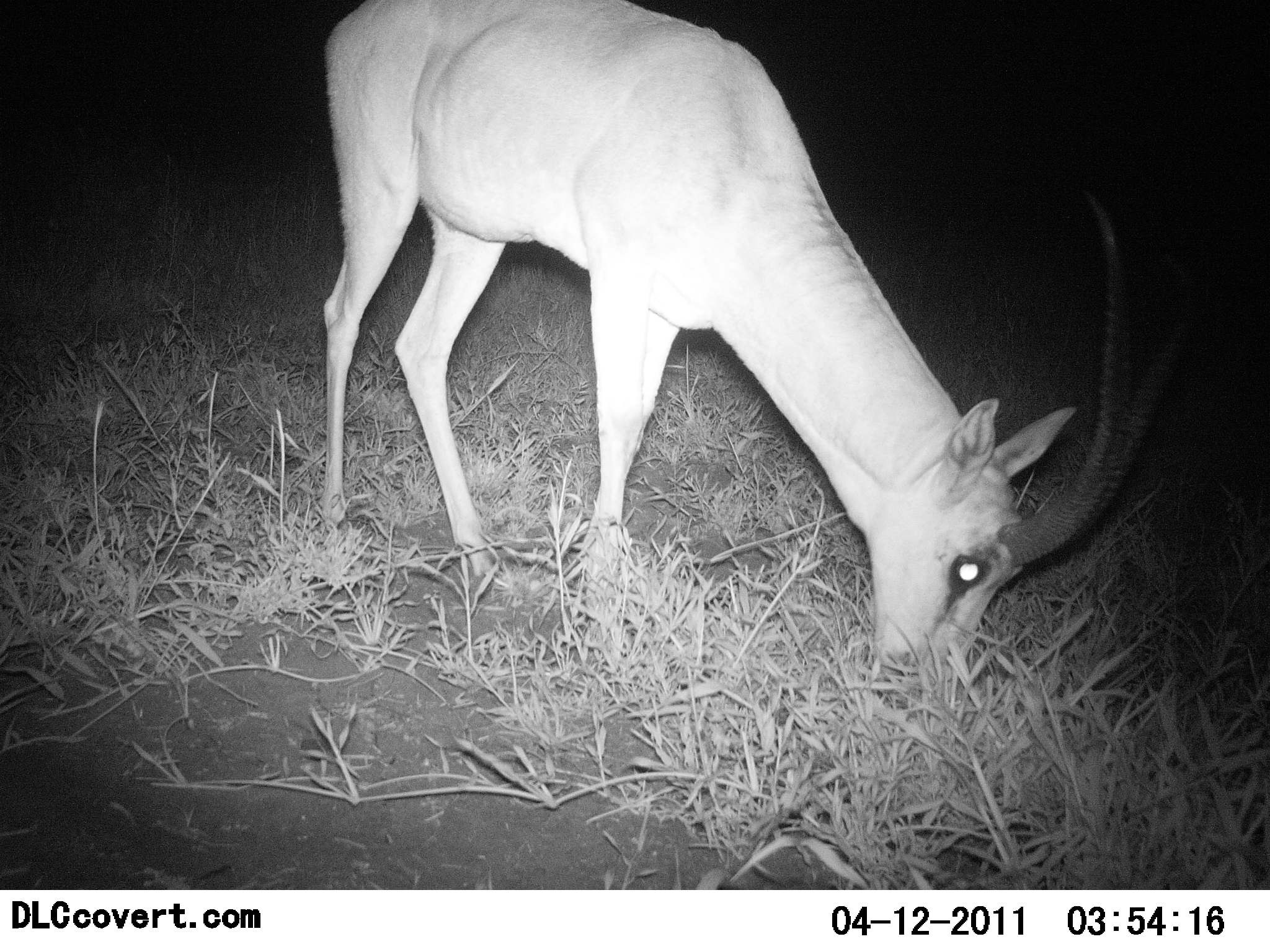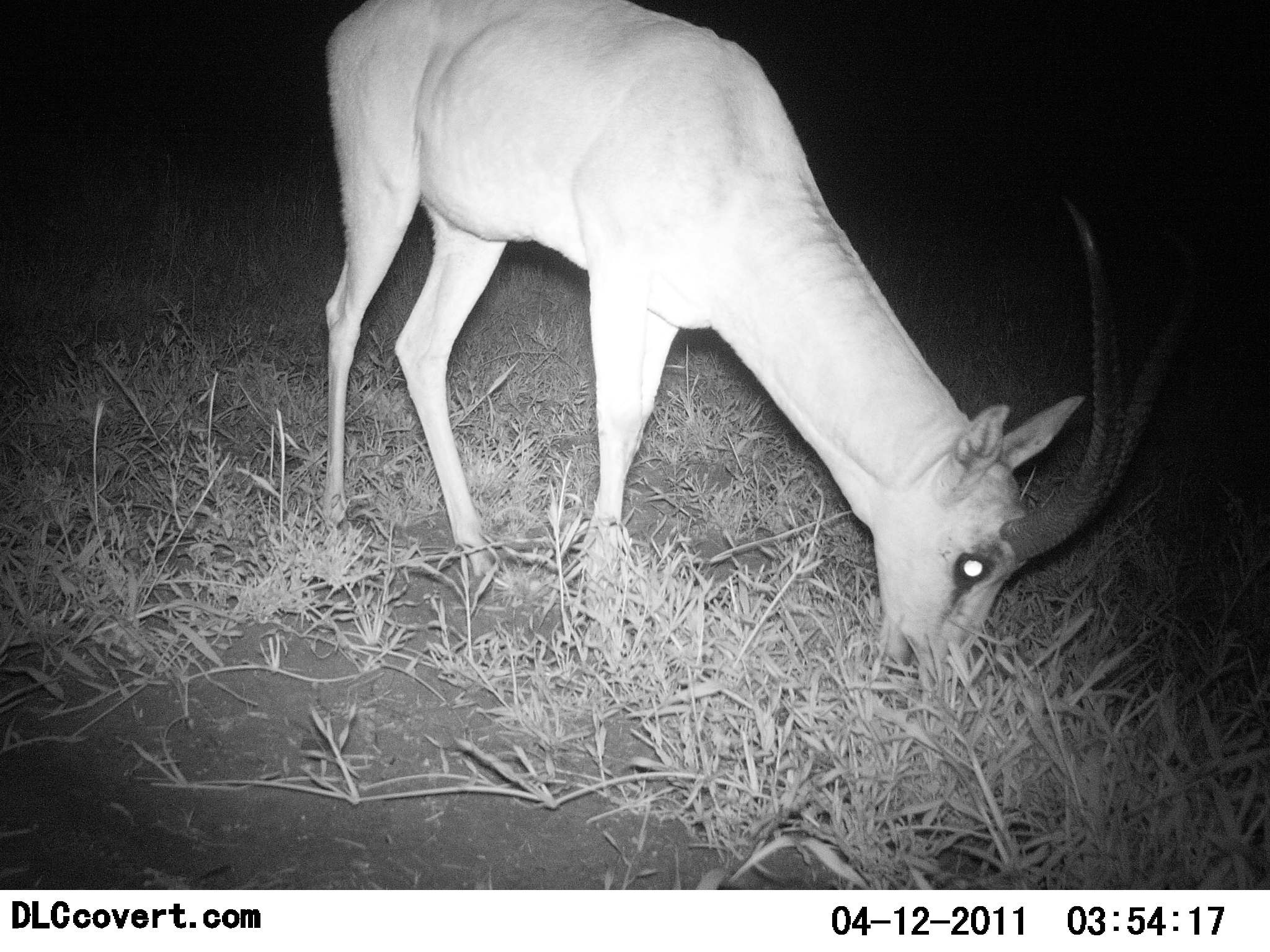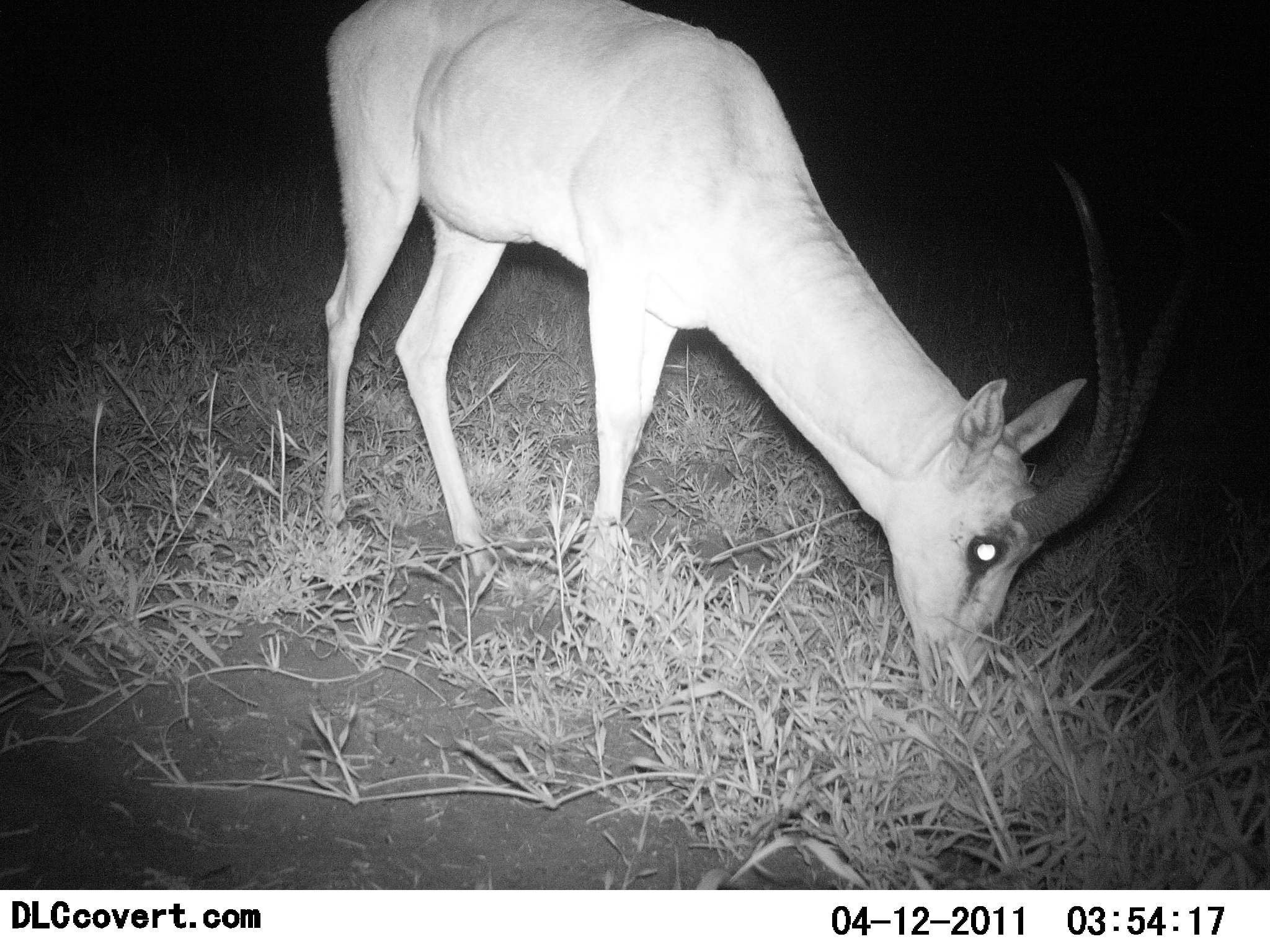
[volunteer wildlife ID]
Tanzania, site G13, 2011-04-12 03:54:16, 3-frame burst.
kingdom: Animalia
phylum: Chordata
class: Mammalia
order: Artiodactyla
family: Bovidae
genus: Eudorcas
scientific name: Eudorcas thomsonii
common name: thomson's gazelle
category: gazellethomsons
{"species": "gazellethomsons (thomson's gazelle) (Eudorcas thomsonii)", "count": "1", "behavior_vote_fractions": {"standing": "20%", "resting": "0%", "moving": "0%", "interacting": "0%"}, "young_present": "0%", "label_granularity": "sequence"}